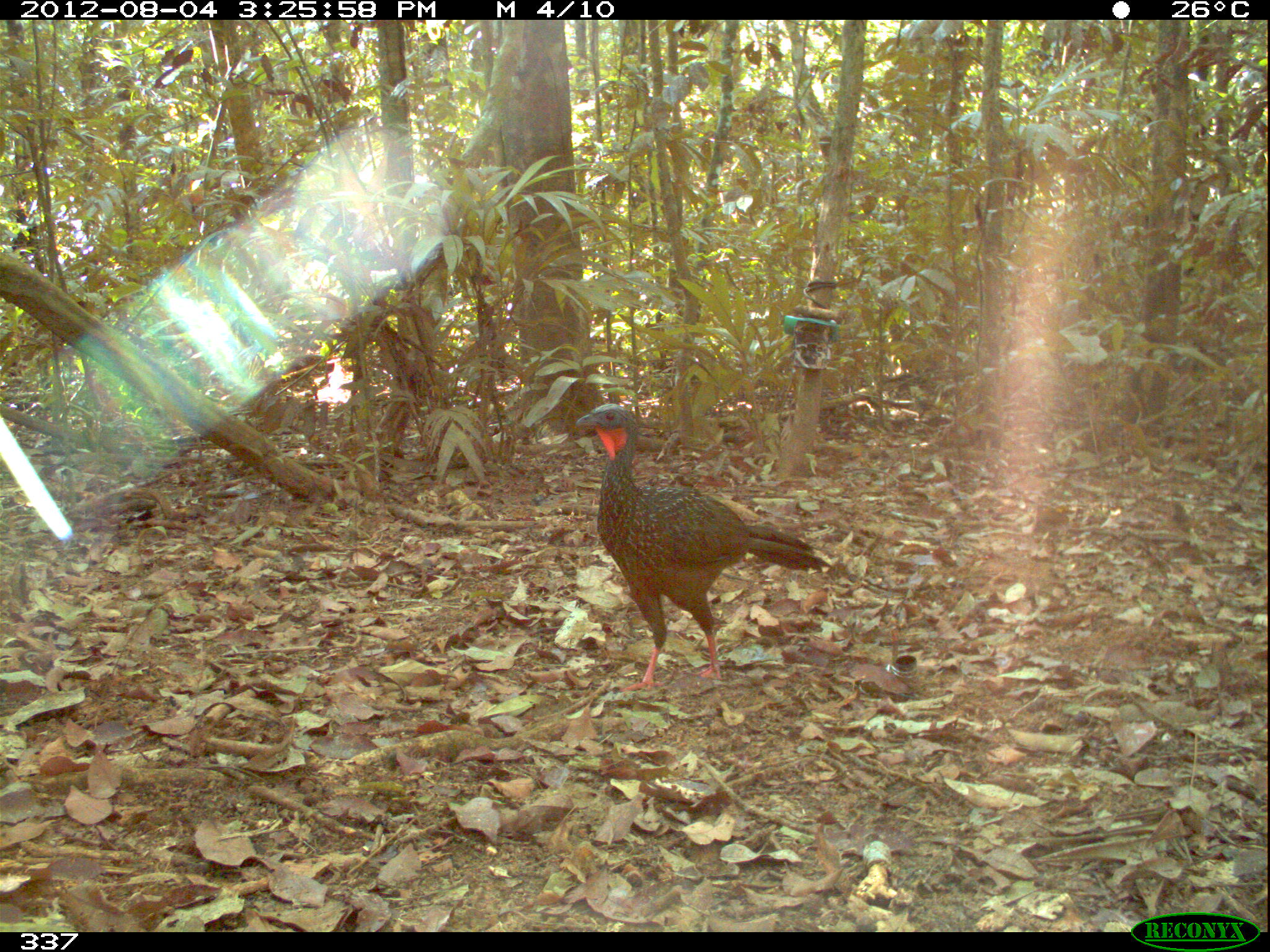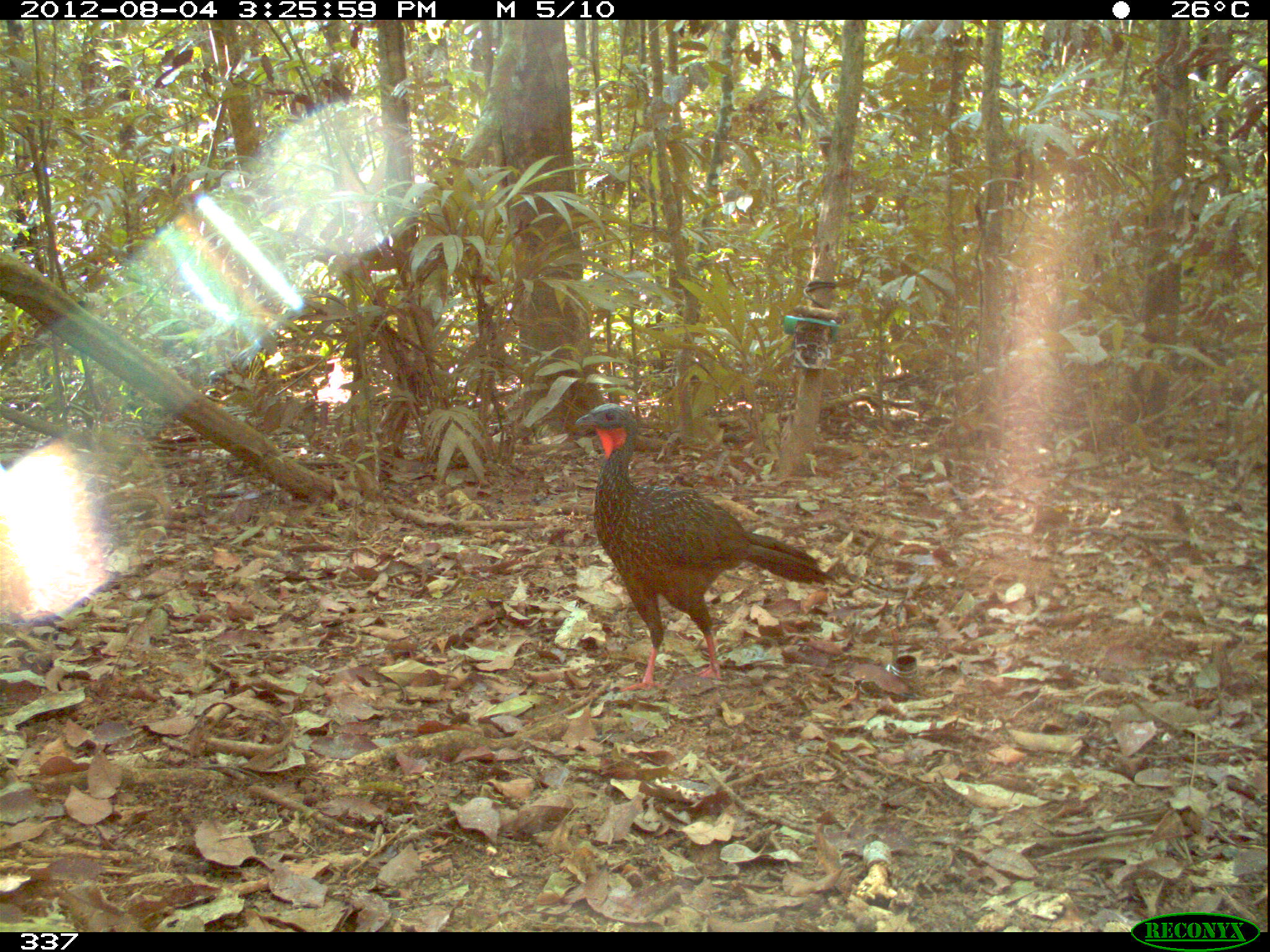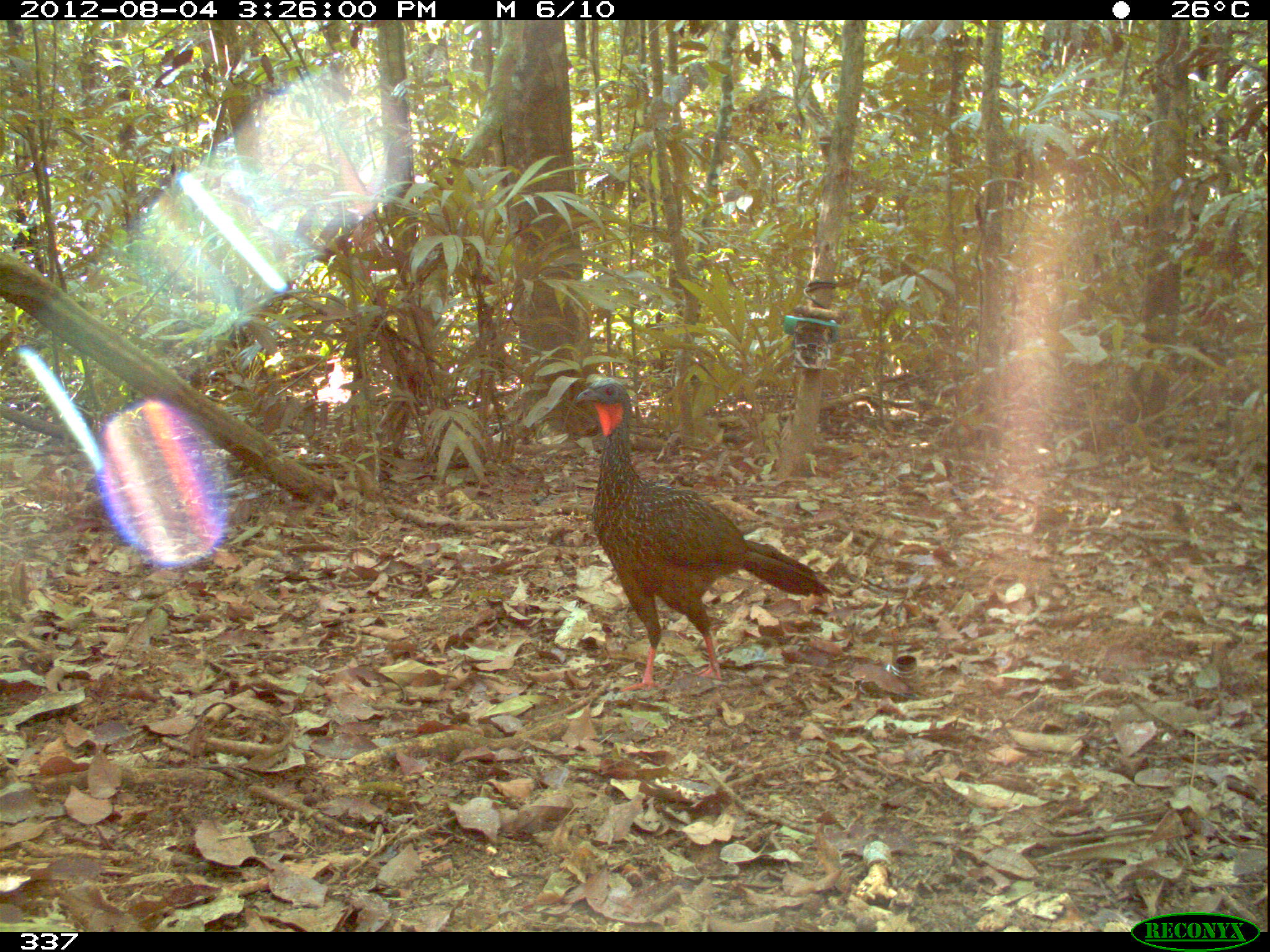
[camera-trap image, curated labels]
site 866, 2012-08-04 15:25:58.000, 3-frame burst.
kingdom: Animalia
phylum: Chordata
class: Aves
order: Galliformes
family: Cracidae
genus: Penelope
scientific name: Penelope jacquacu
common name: spix's guan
Penelope jacquacu (spix's guan).